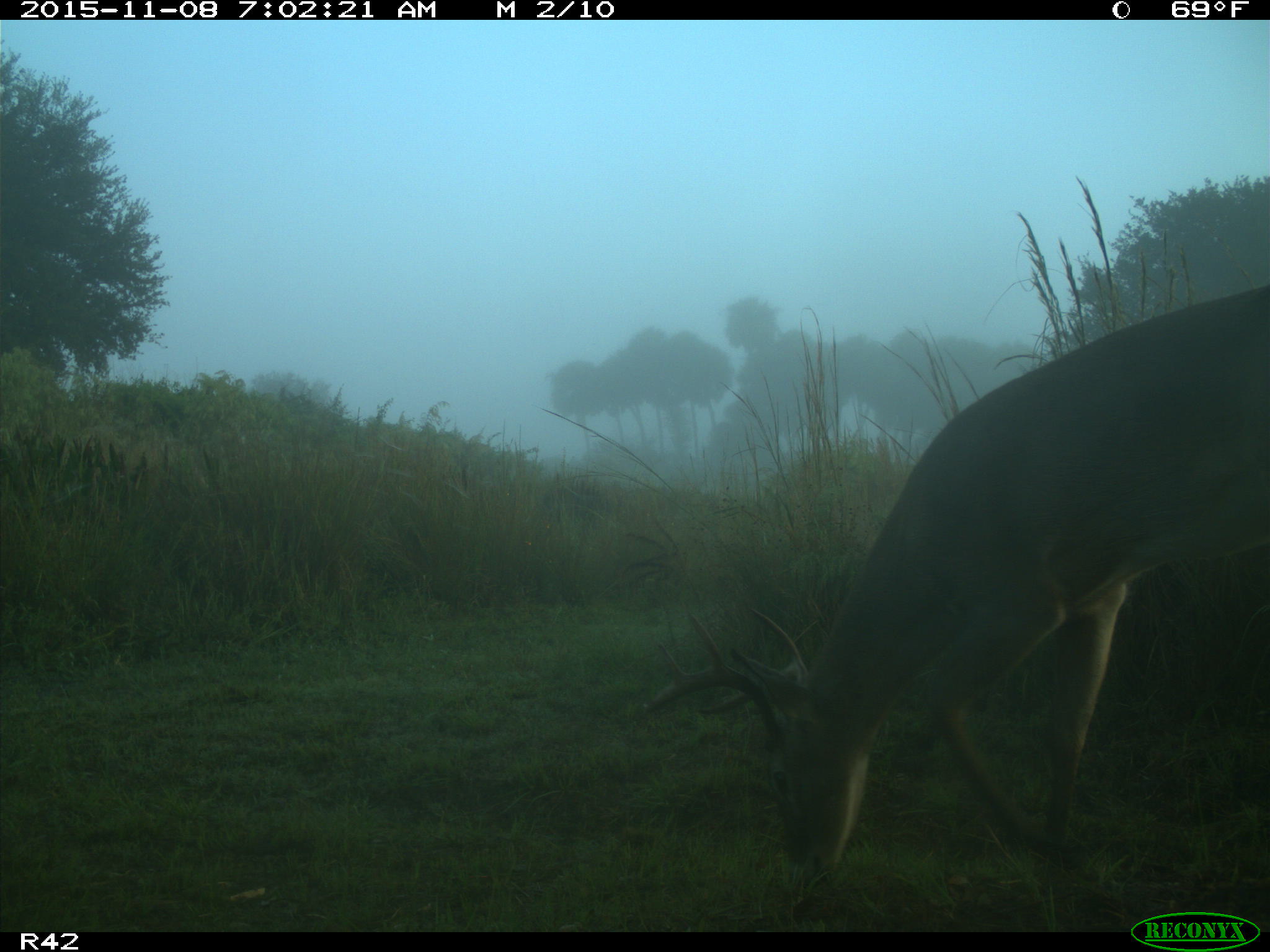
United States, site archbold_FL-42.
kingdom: Animalia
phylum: Chordata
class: Mammalia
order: Artiodactyla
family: Cervidae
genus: Odocoileus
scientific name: Odocoileus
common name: deer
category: unidentified deer